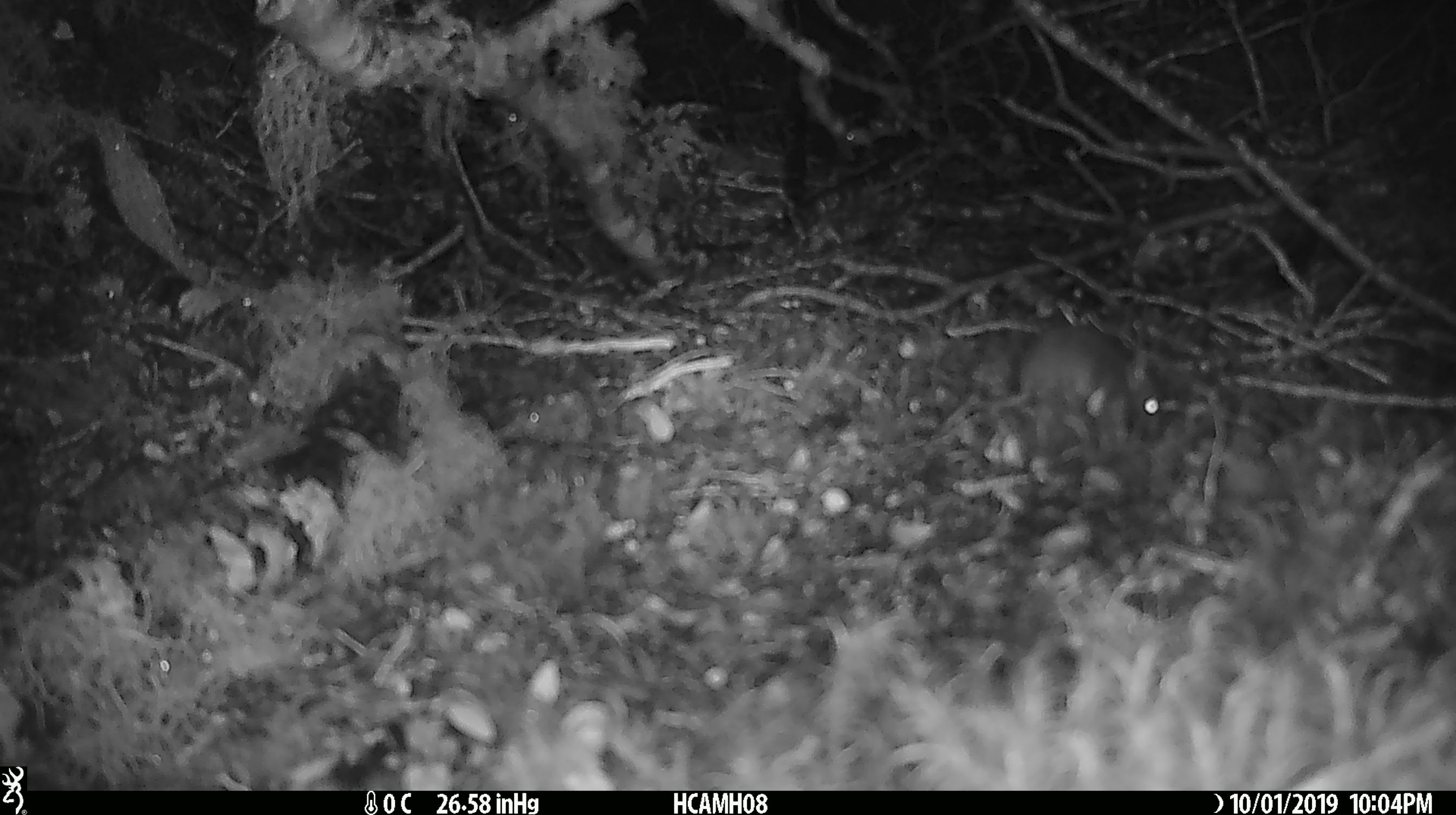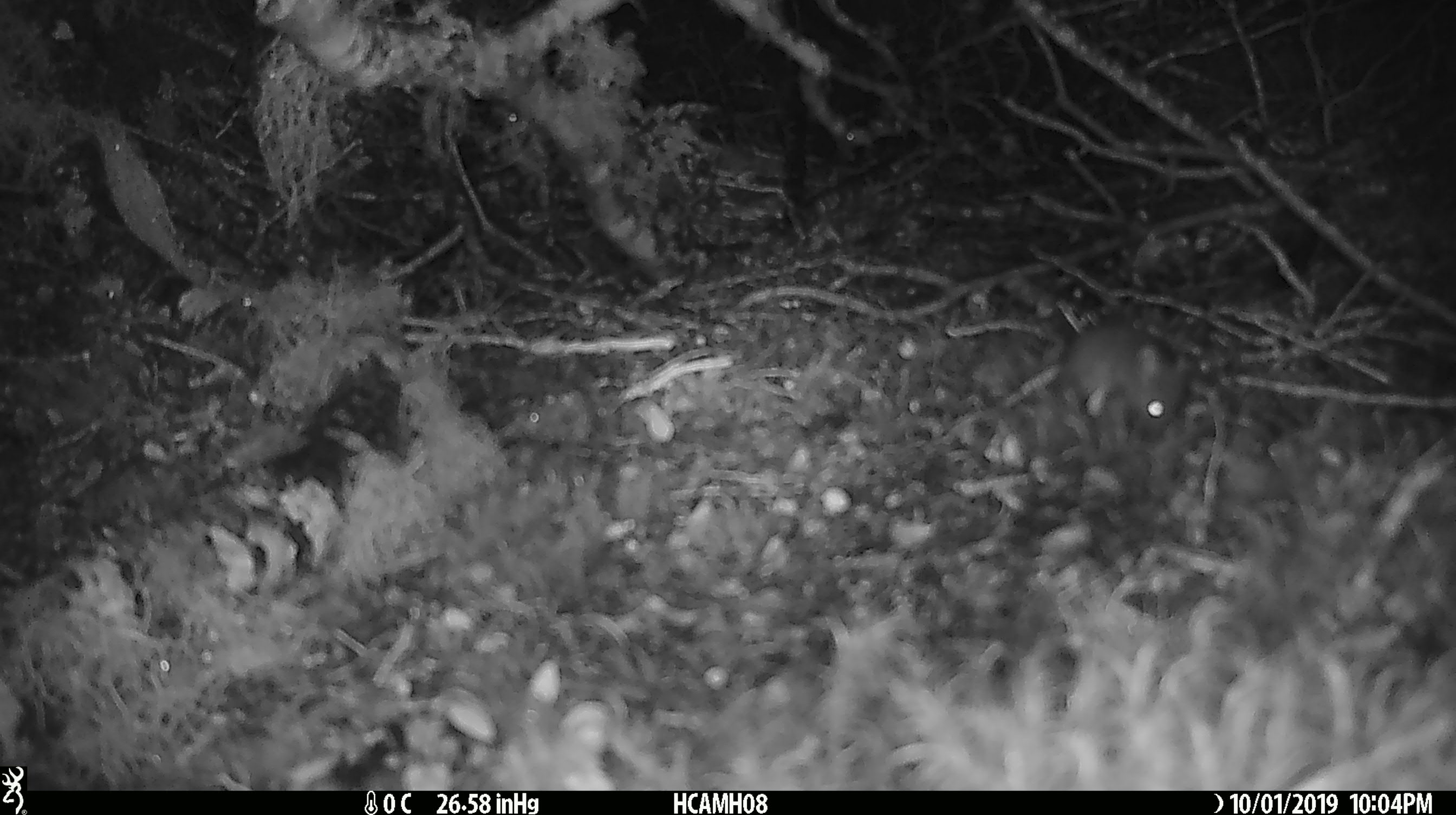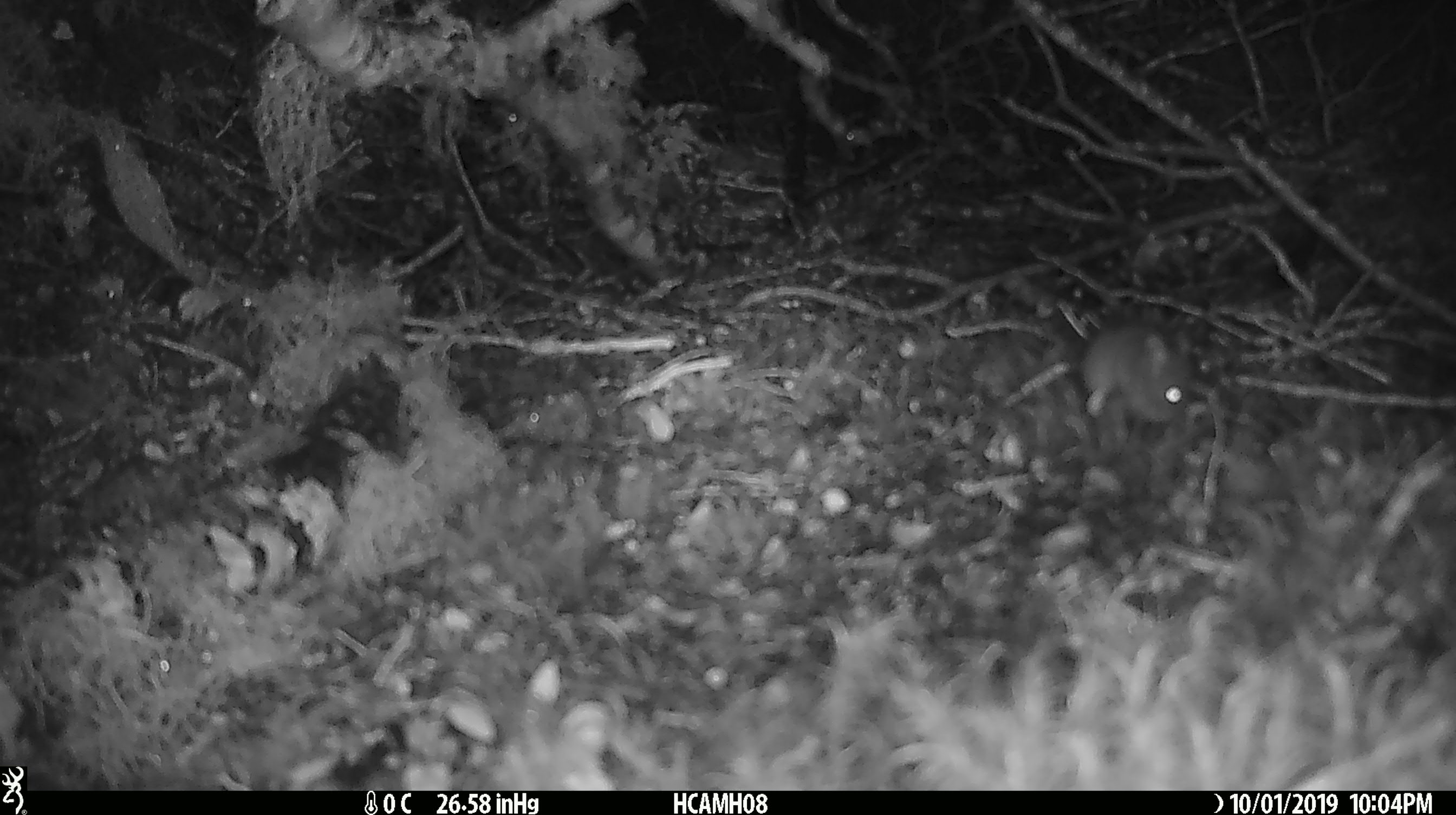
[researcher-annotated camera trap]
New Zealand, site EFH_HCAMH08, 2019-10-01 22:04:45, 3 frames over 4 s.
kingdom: Animalia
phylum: Chordata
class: Mammalia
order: Rodentia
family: Muridae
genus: Mus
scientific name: Mus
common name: mouse